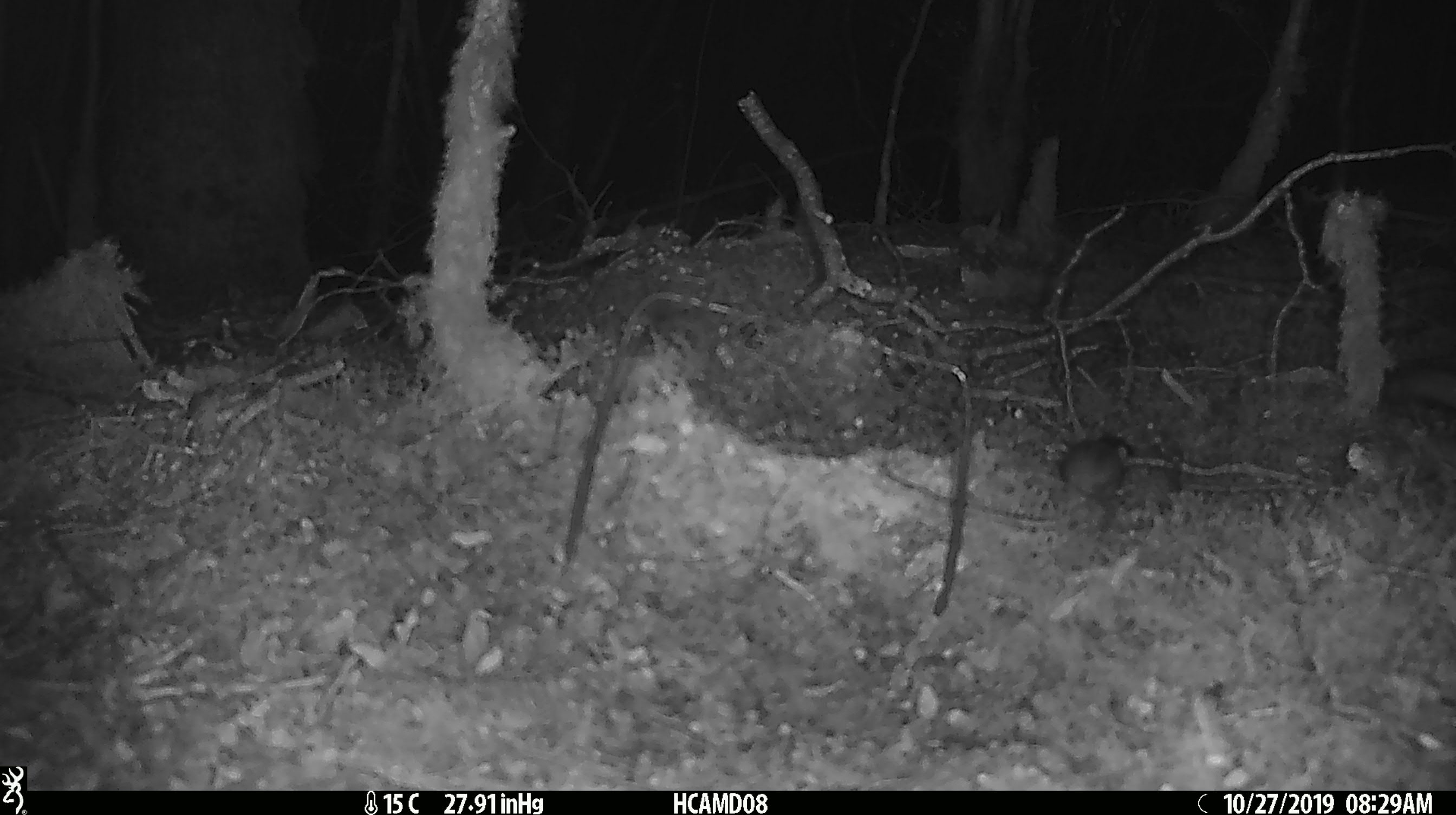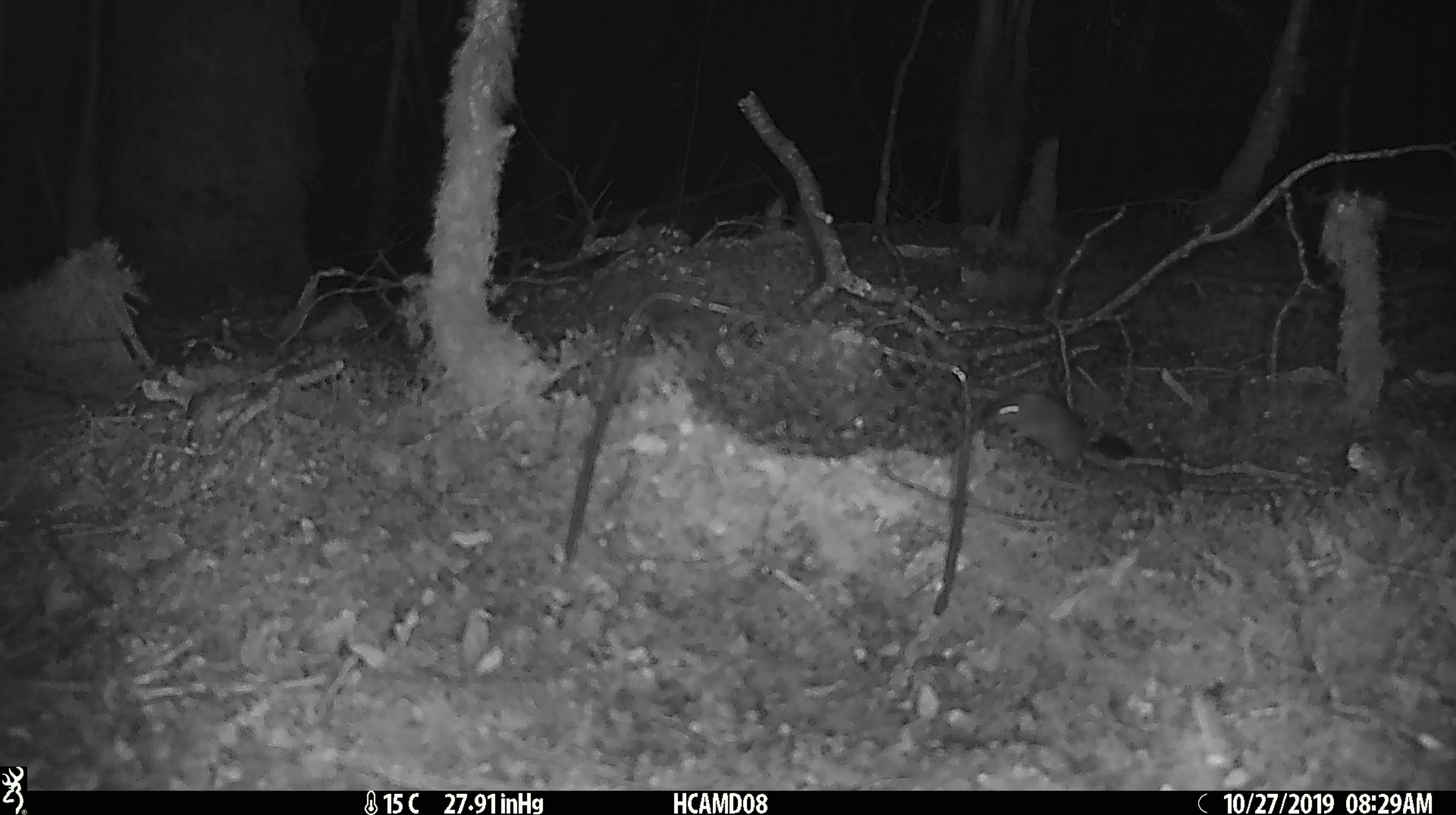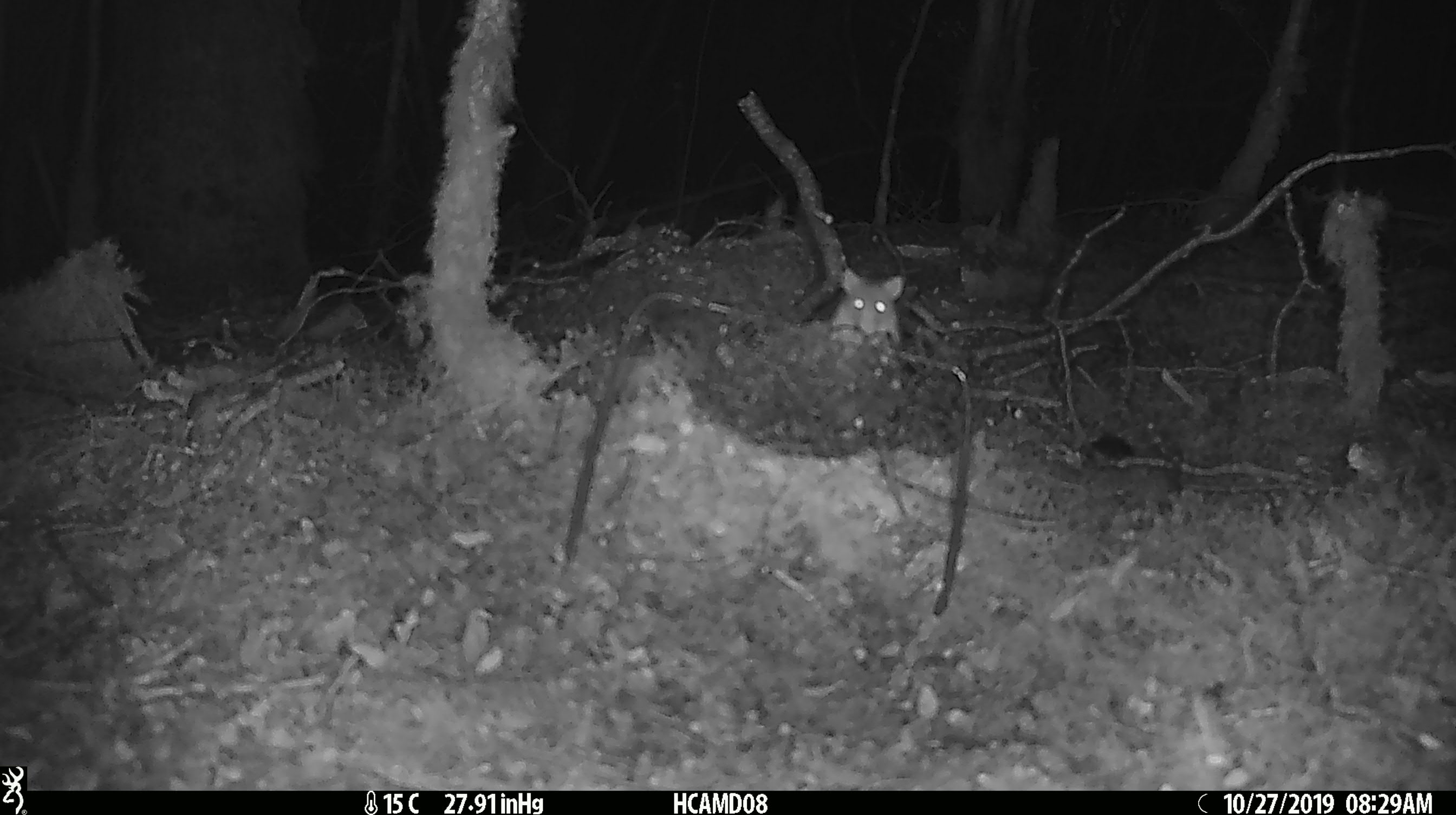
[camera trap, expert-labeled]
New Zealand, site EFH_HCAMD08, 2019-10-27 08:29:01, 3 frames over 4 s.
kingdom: Animalia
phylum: Chordata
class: Mammalia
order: Rodentia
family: Muridae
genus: Mus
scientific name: Mus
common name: mouse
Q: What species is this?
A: Mouse (Mus).